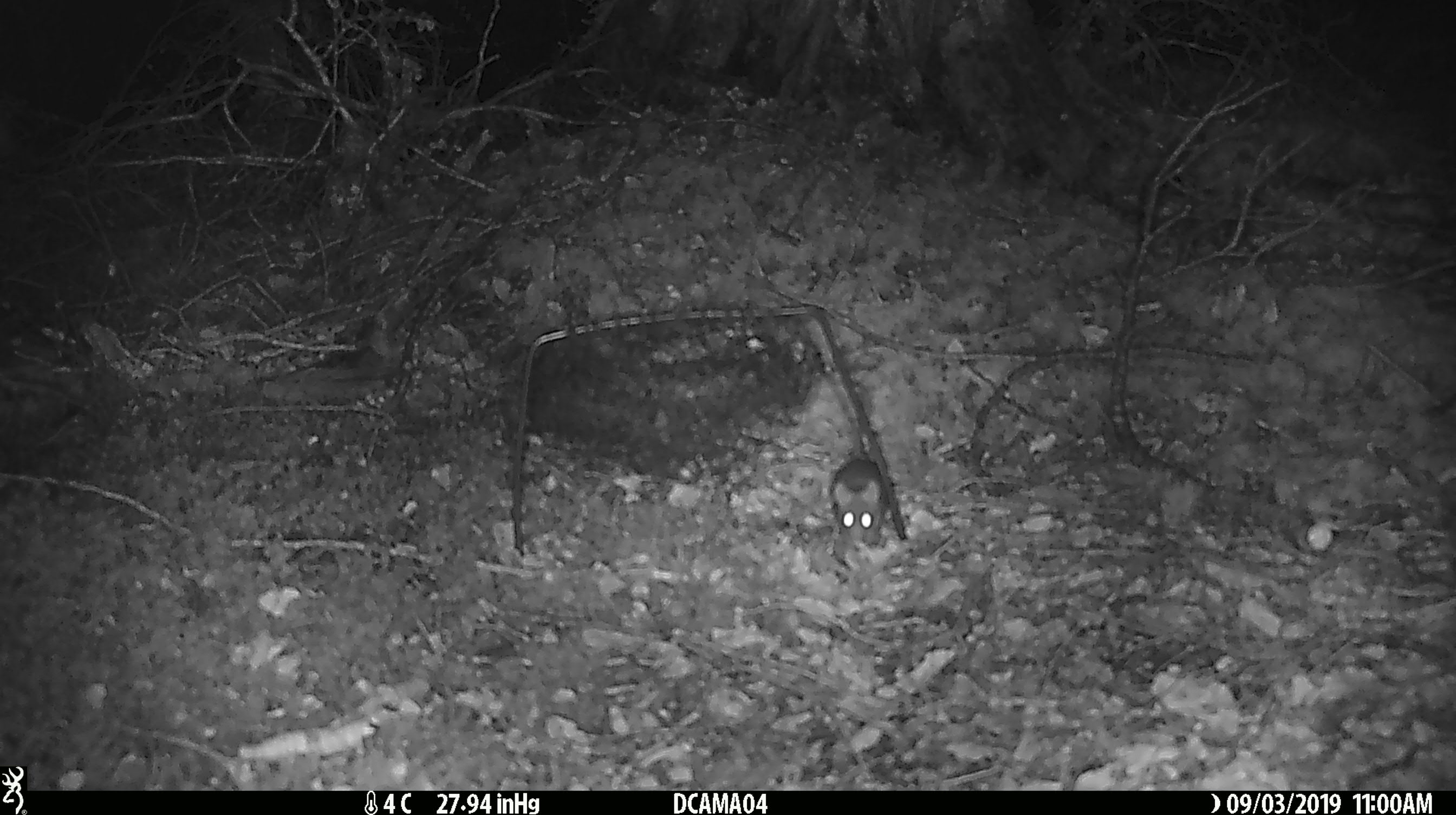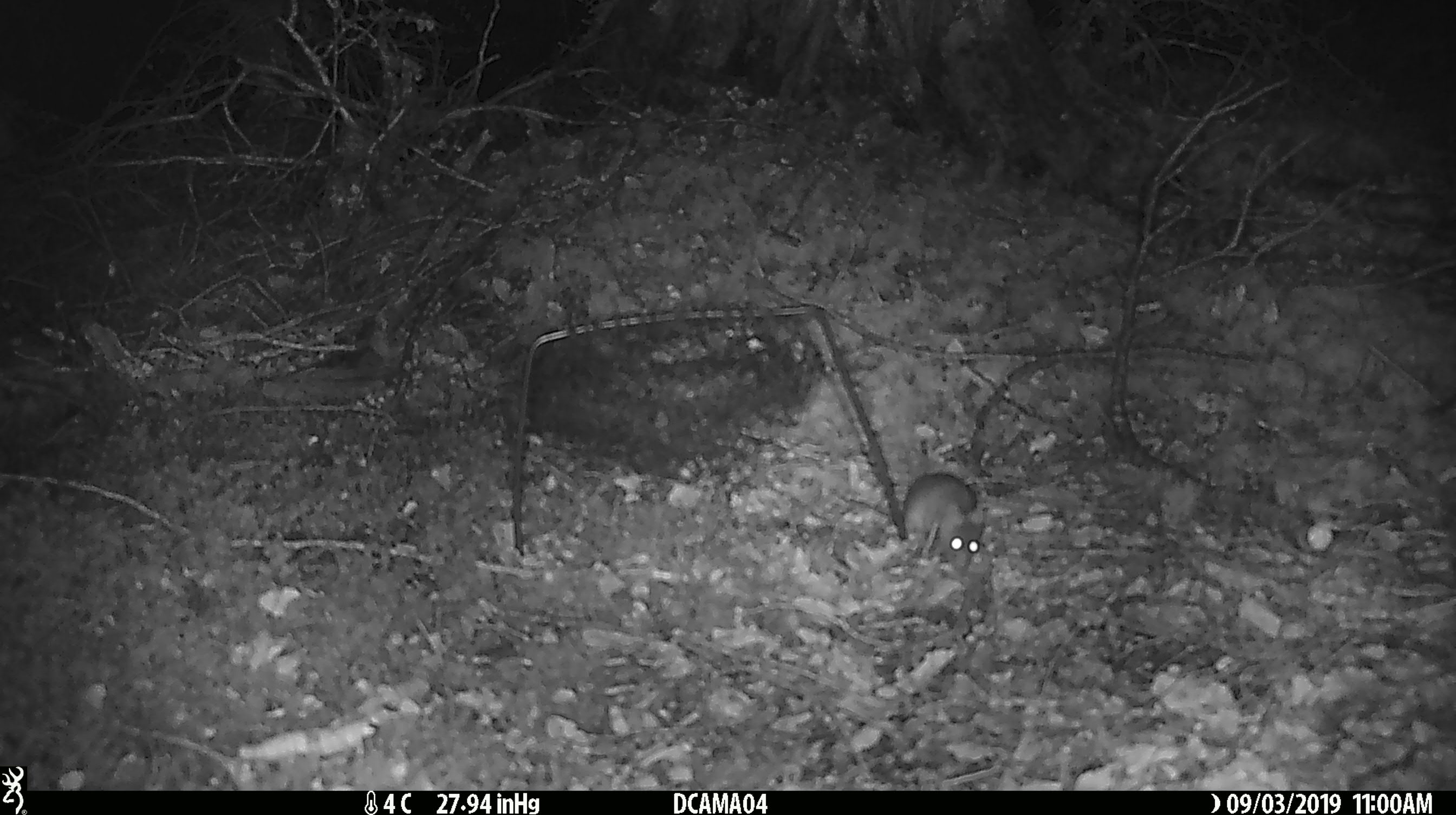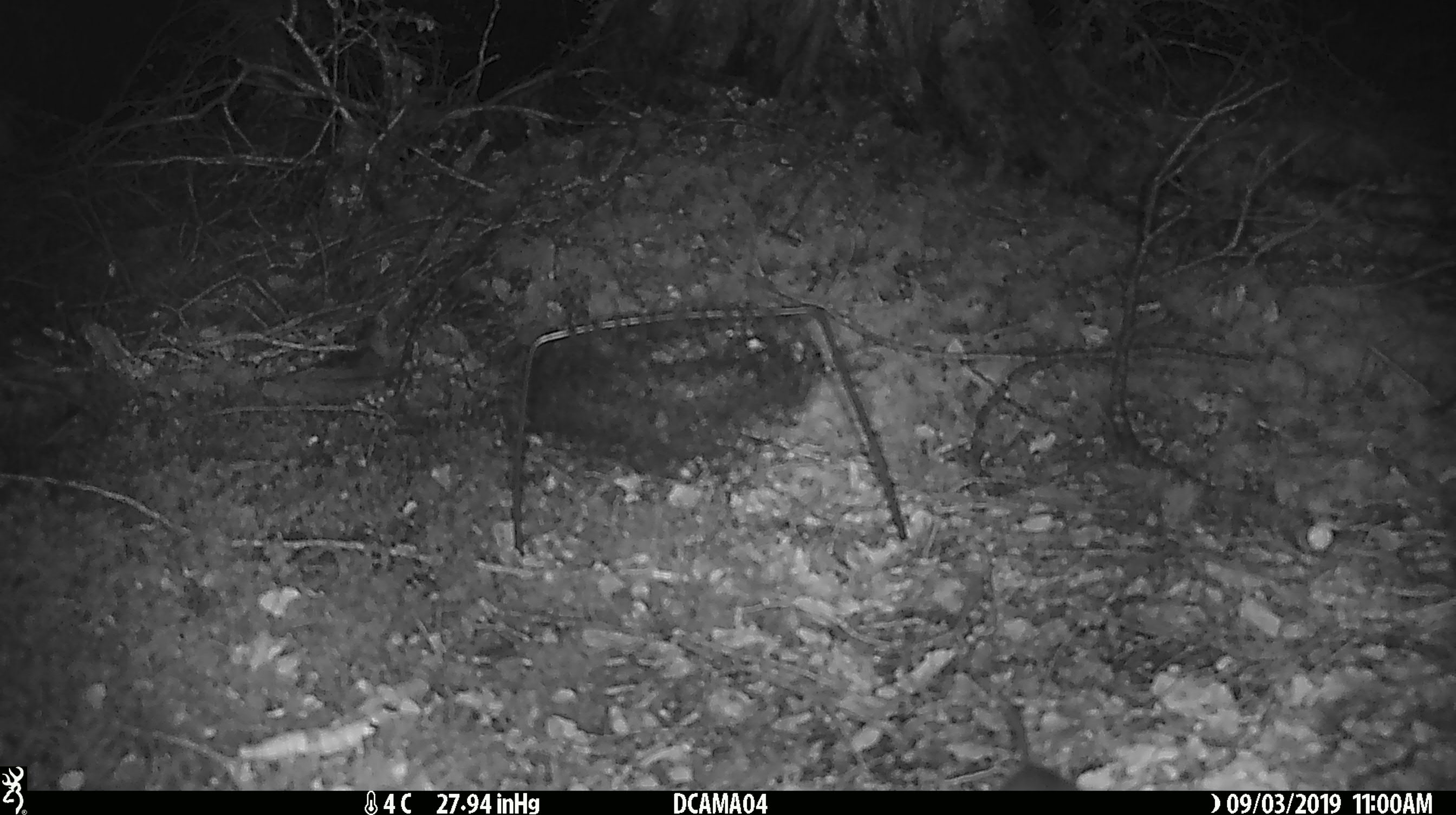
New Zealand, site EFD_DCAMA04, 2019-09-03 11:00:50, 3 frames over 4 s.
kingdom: Animalia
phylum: Chordata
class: Mammalia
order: Rodentia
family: Muridae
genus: Mus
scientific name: Mus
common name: mouse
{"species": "mouse (Mus)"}